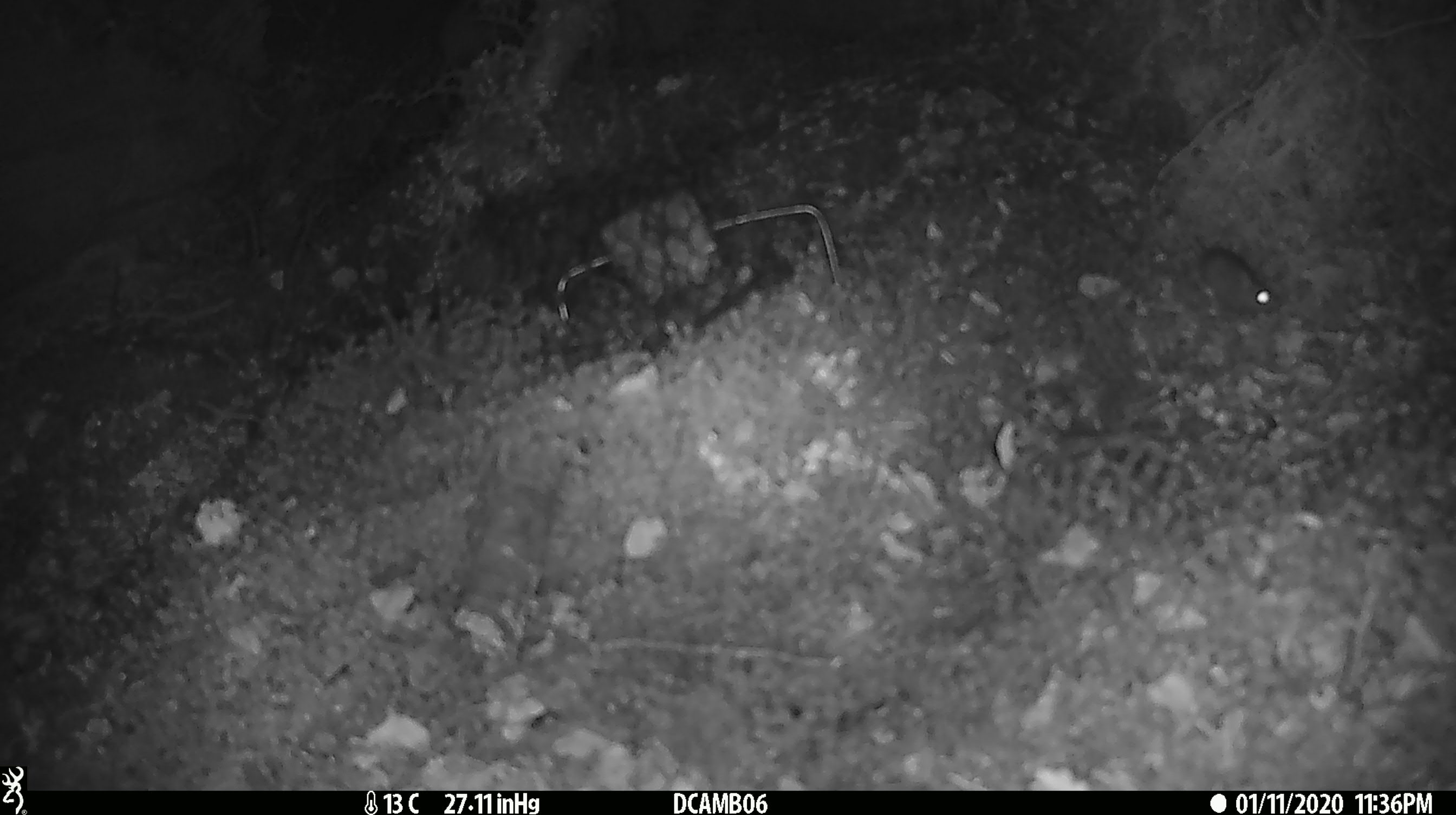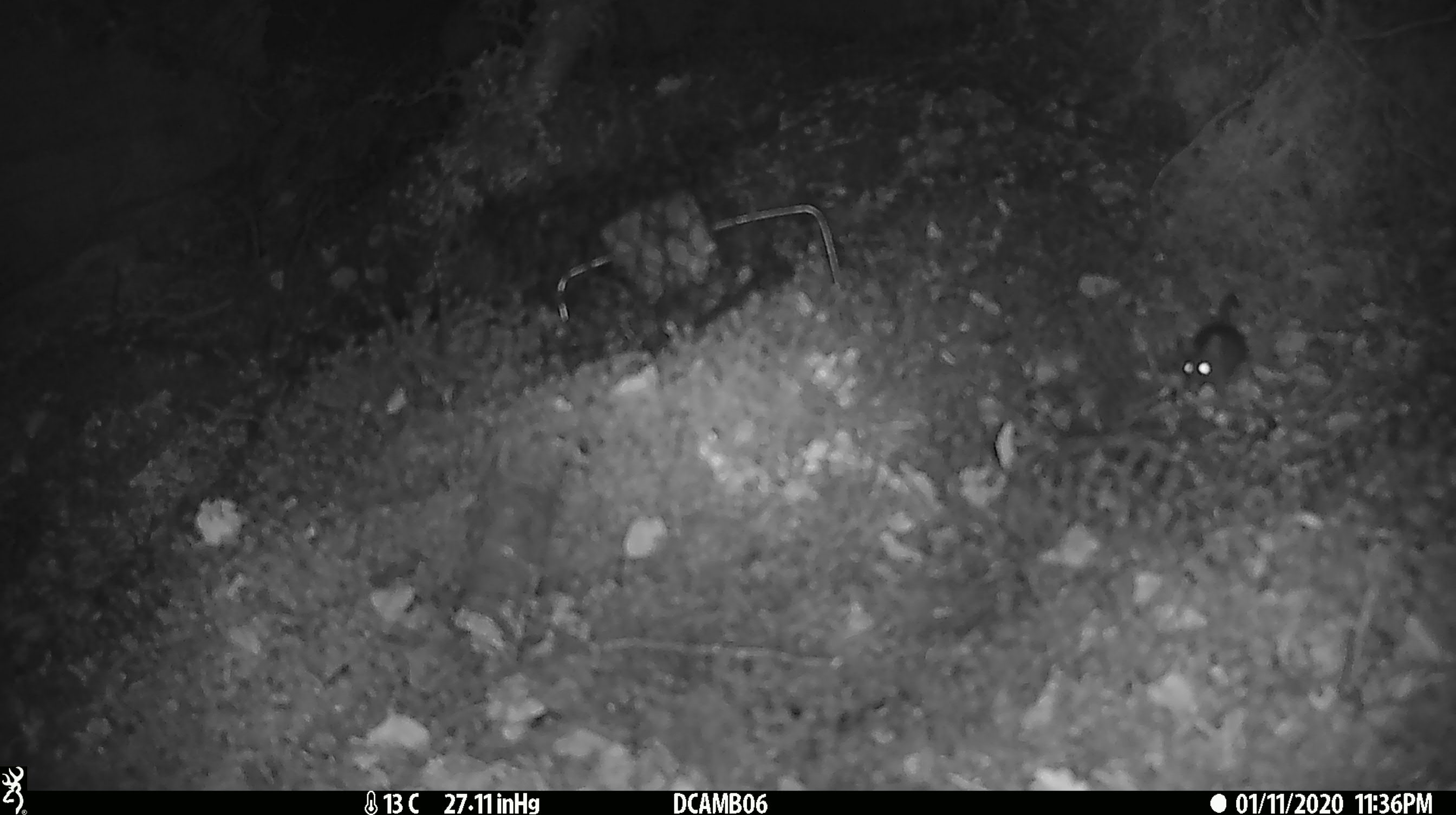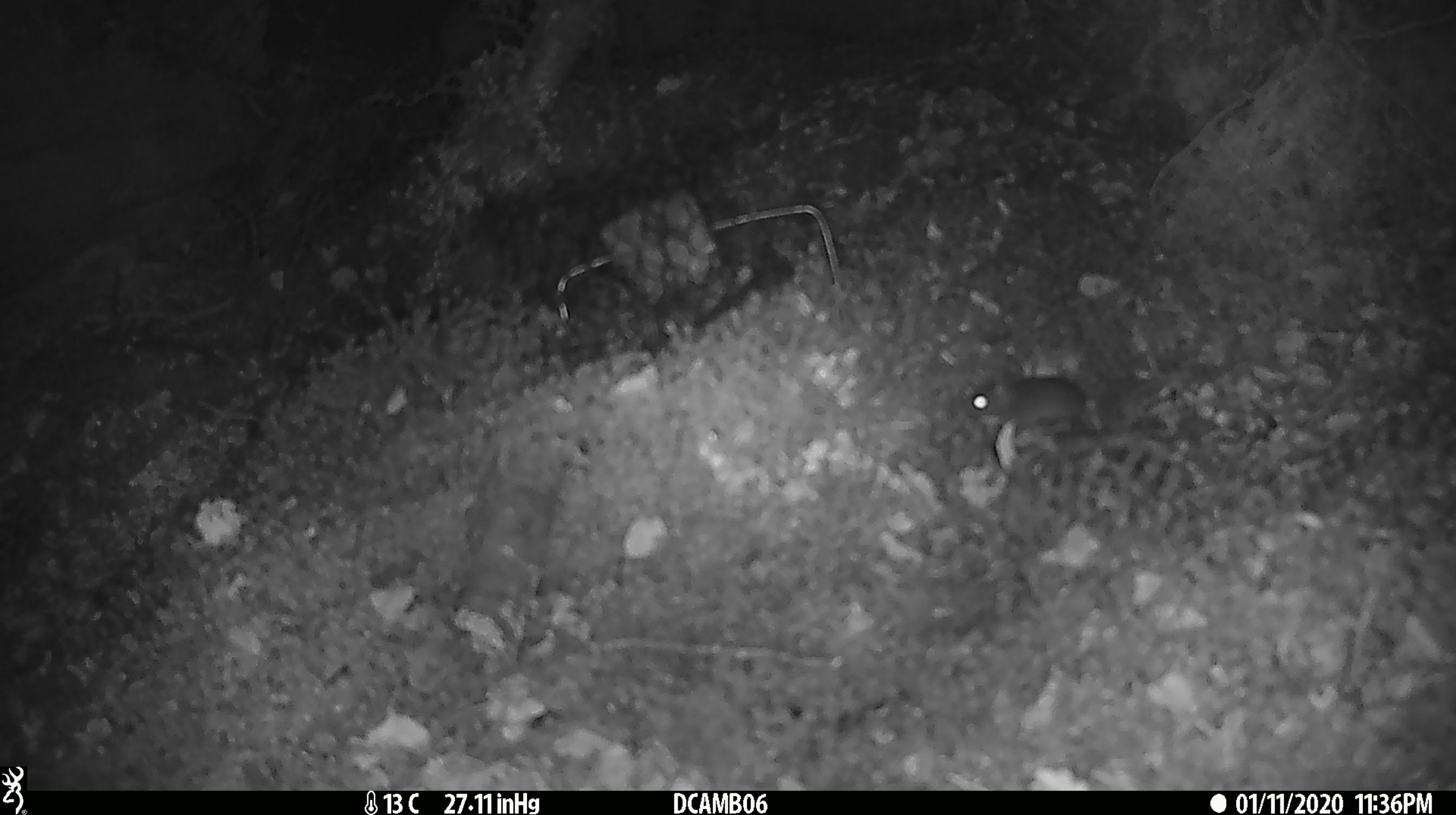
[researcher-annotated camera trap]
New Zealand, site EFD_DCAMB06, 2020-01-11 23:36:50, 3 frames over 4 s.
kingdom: Animalia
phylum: Chordata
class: Mammalia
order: Rodentia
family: Muridae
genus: Mus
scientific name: Mus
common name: mouse